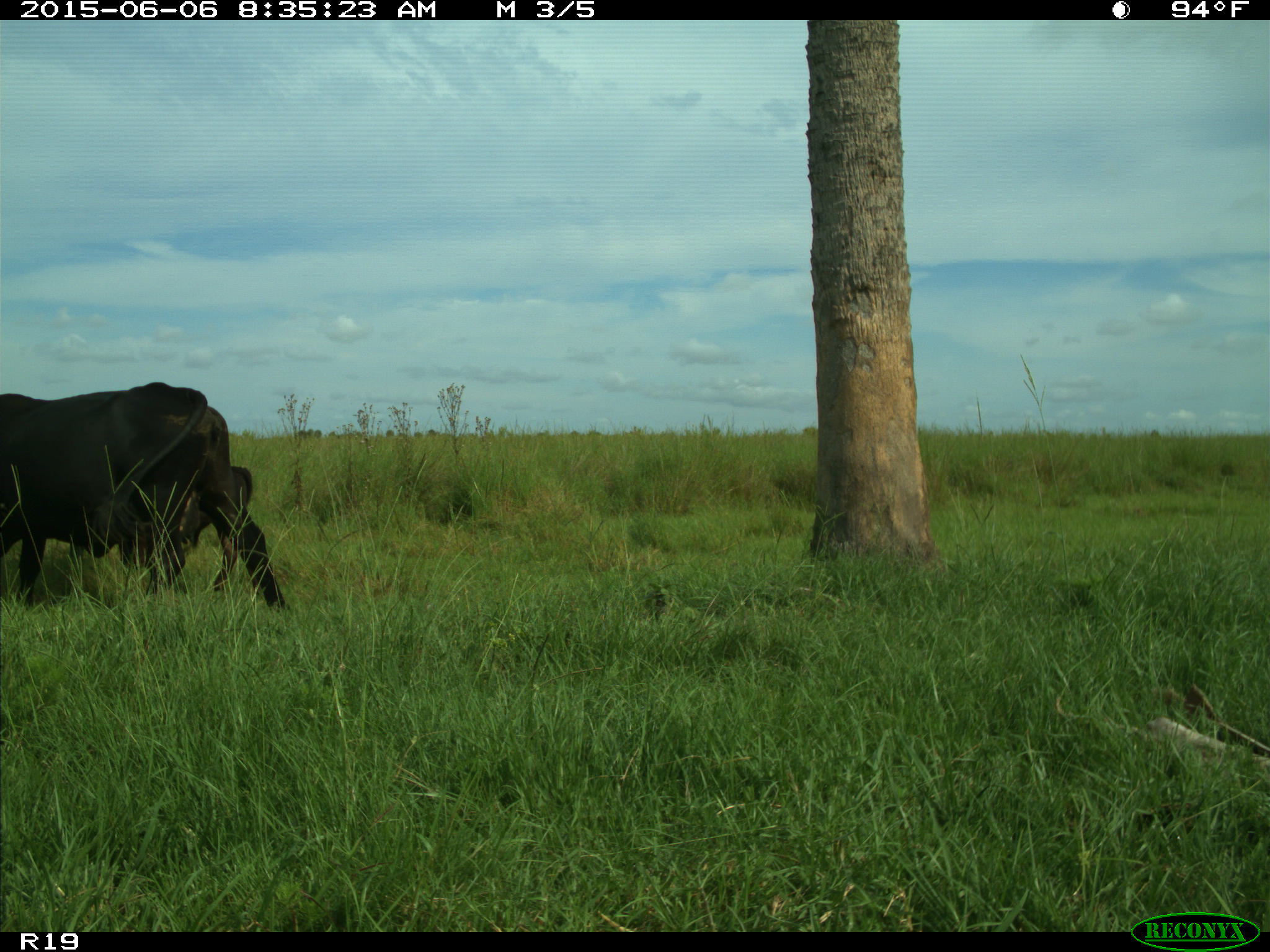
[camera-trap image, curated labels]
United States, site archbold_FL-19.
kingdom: Animalia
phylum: Chordata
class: Mammalia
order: Artiodactyla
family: Bovidae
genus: Bos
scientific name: Bos taurus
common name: domestic cow